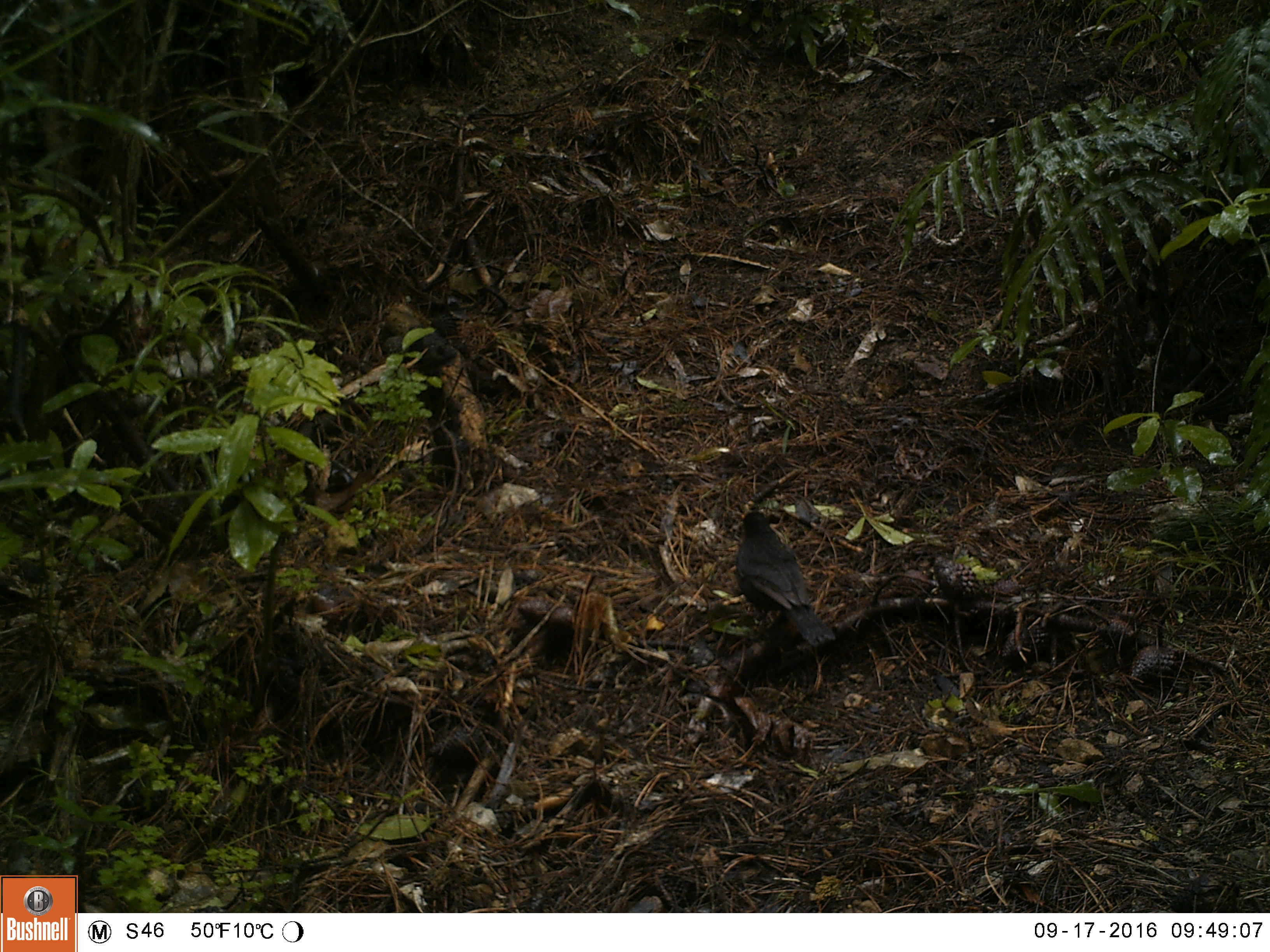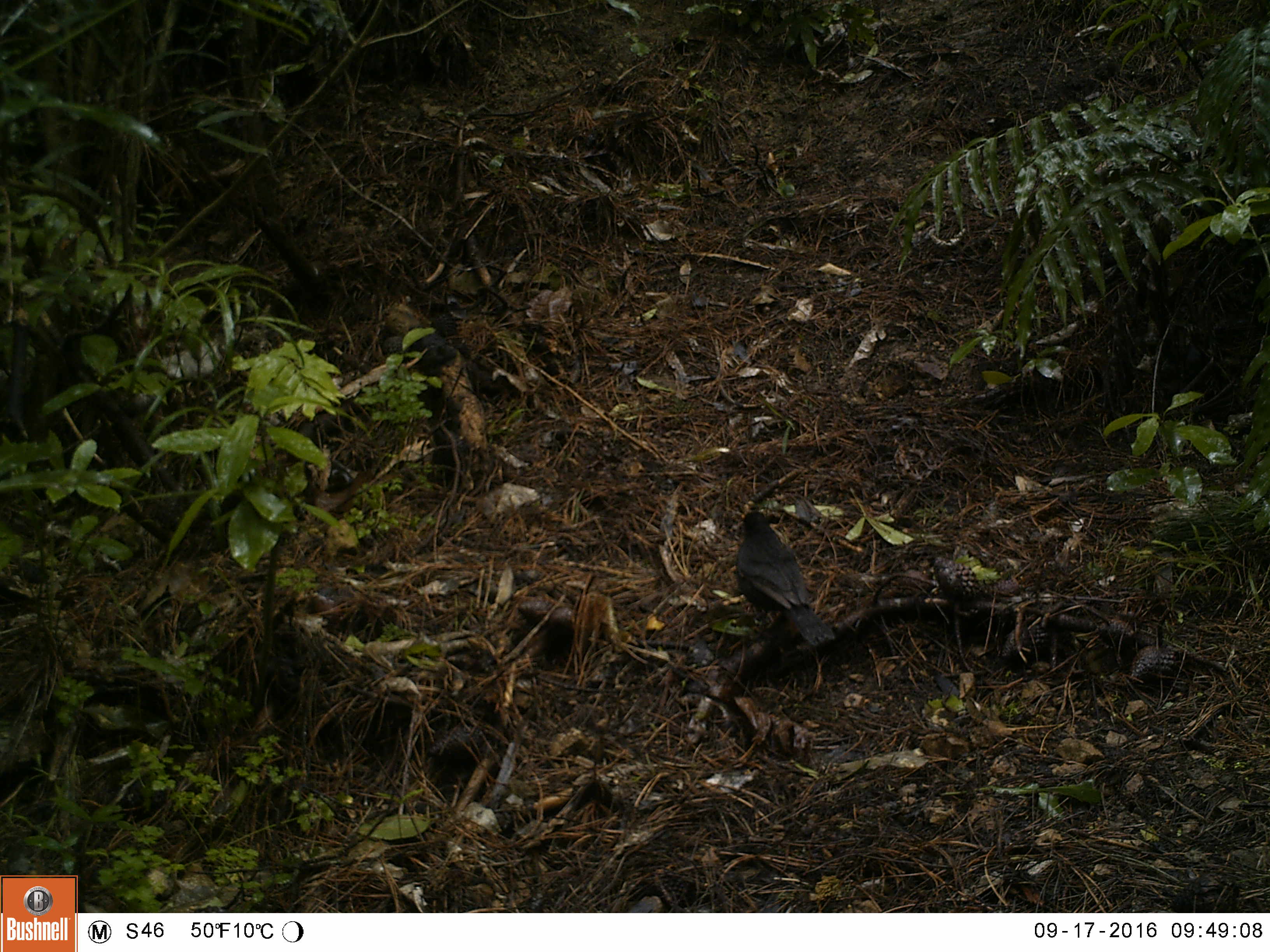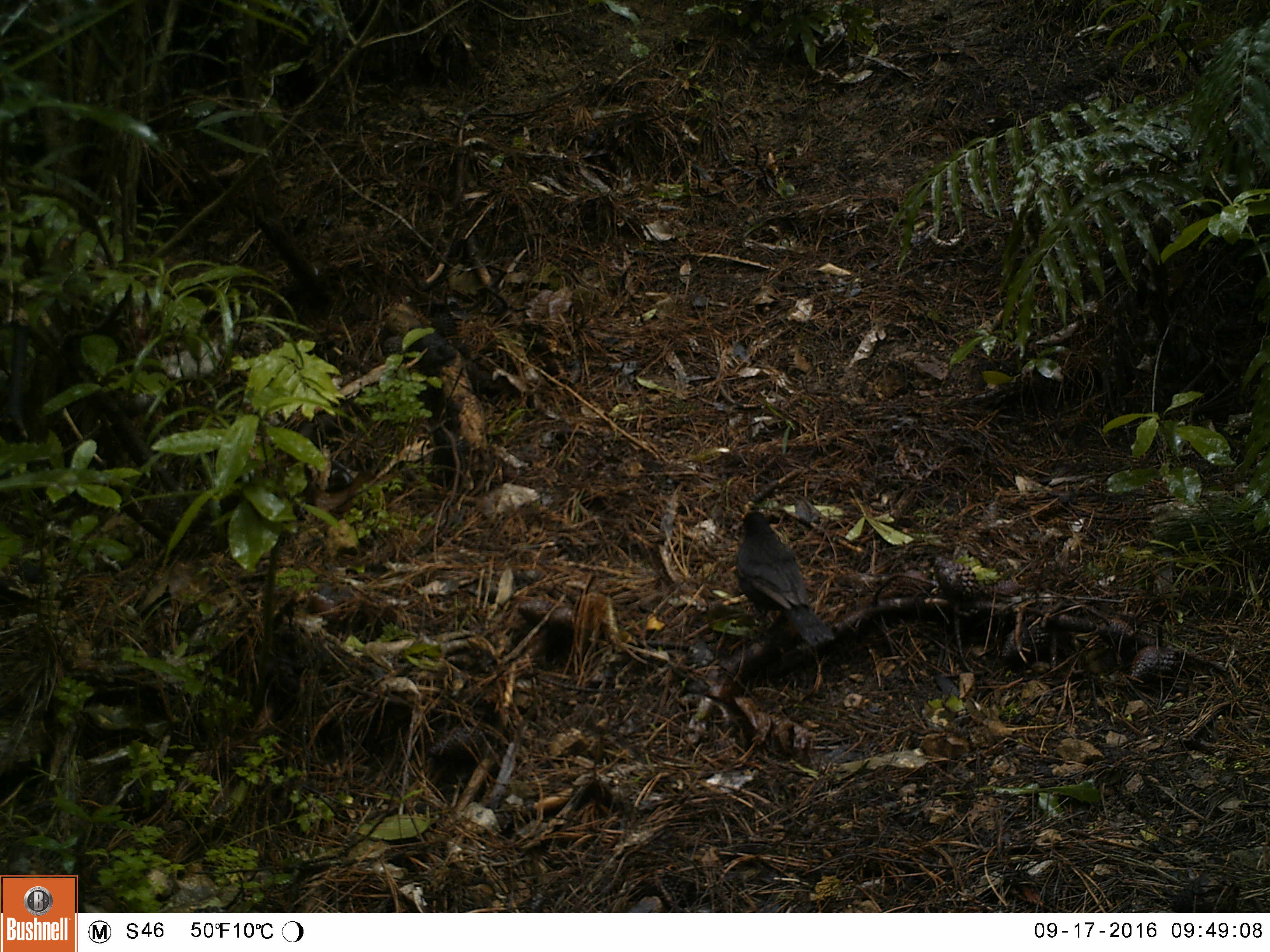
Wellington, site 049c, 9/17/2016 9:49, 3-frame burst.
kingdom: Animalia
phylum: Chordata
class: Aves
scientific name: Aves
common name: bird